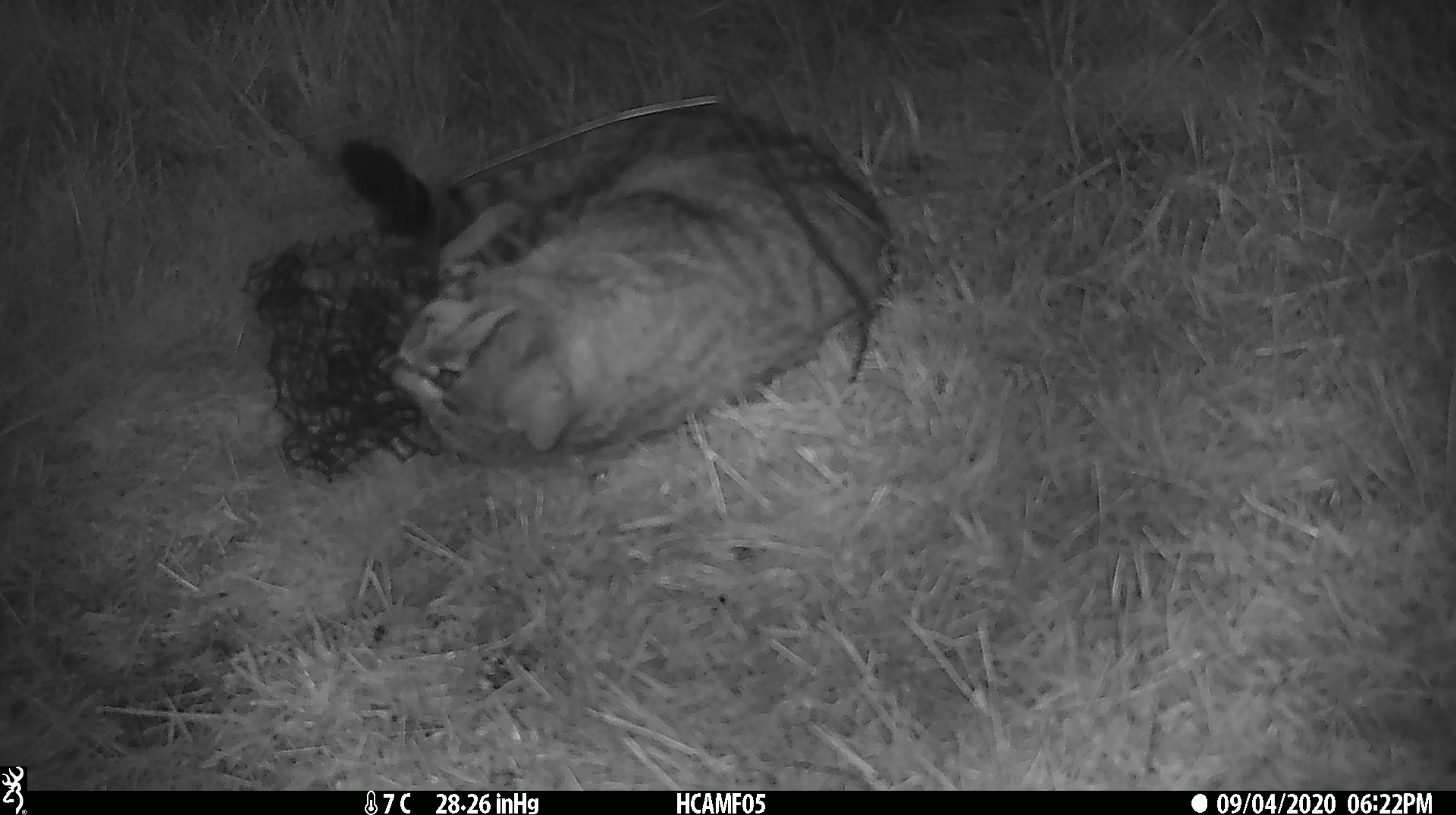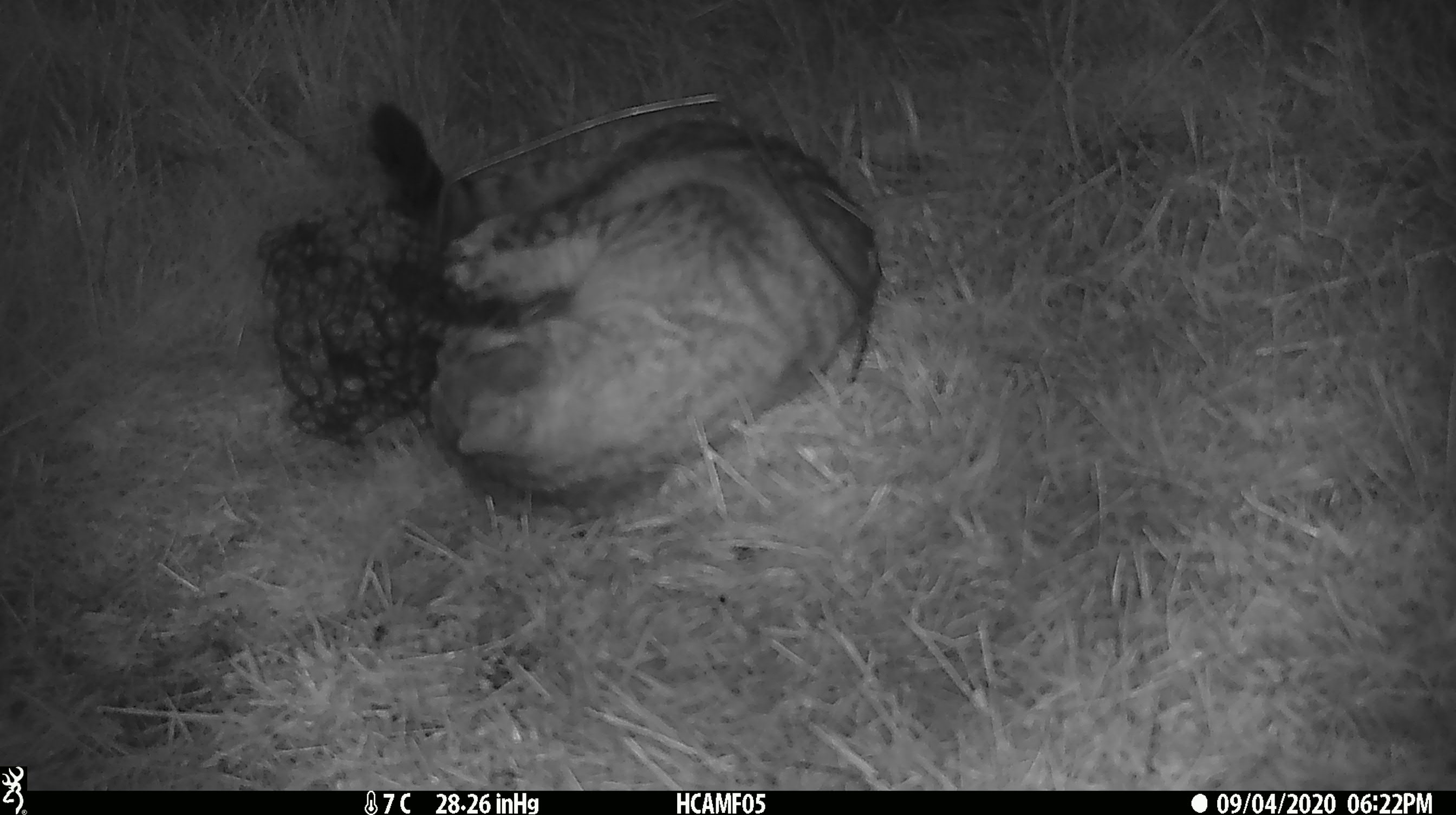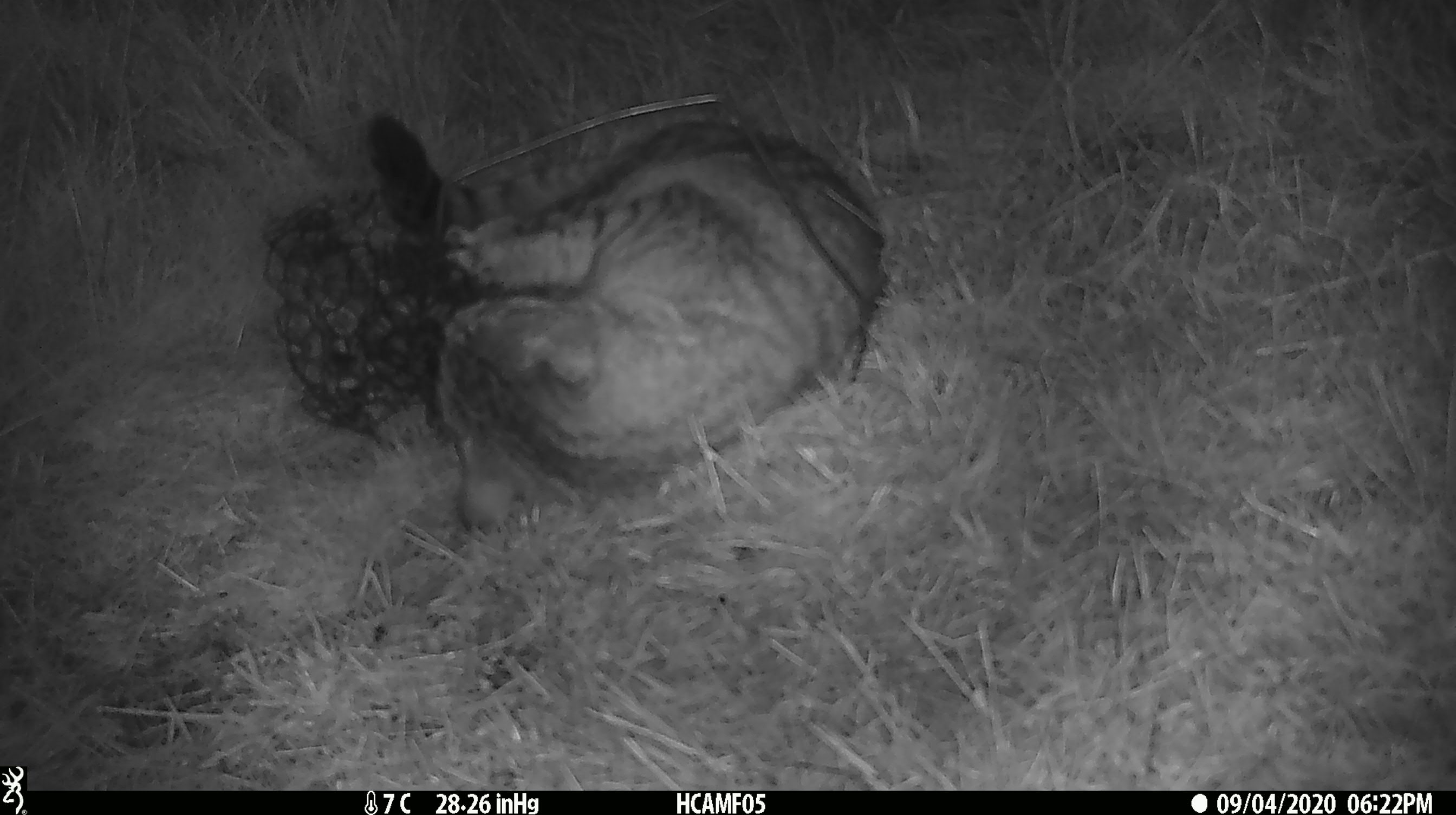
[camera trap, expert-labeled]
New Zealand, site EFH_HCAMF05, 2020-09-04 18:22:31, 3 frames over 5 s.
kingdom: Animalia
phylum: Chordata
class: Mammalia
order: Carnivora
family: Felidae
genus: Felis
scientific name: Felis catus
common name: domestic cat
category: cat